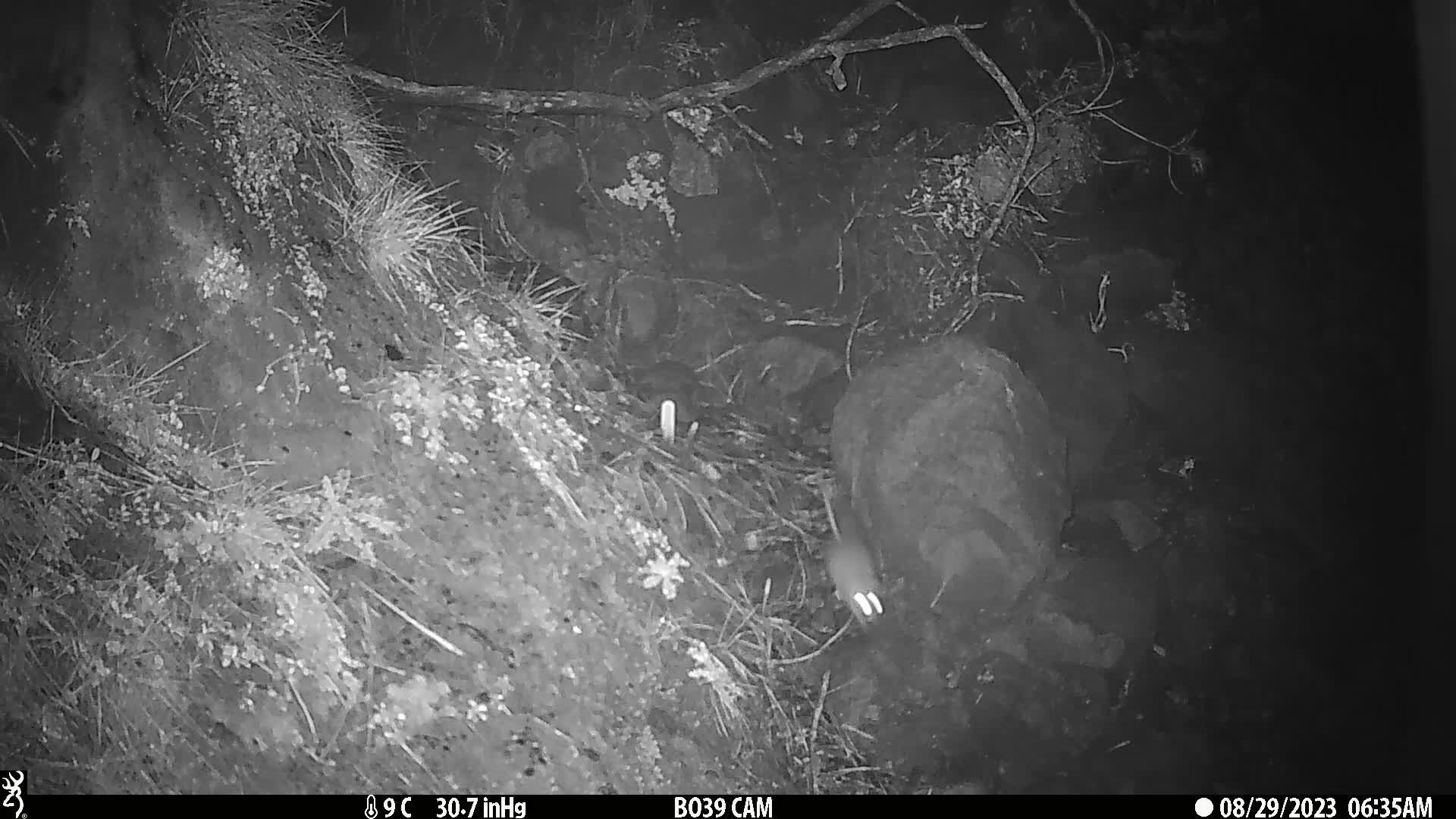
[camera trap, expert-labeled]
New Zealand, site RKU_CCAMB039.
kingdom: Animalia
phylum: Chordata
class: Mammalia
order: Rodentia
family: Muridae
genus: Rattus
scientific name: Rattus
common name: rat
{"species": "rat (Rattus)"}